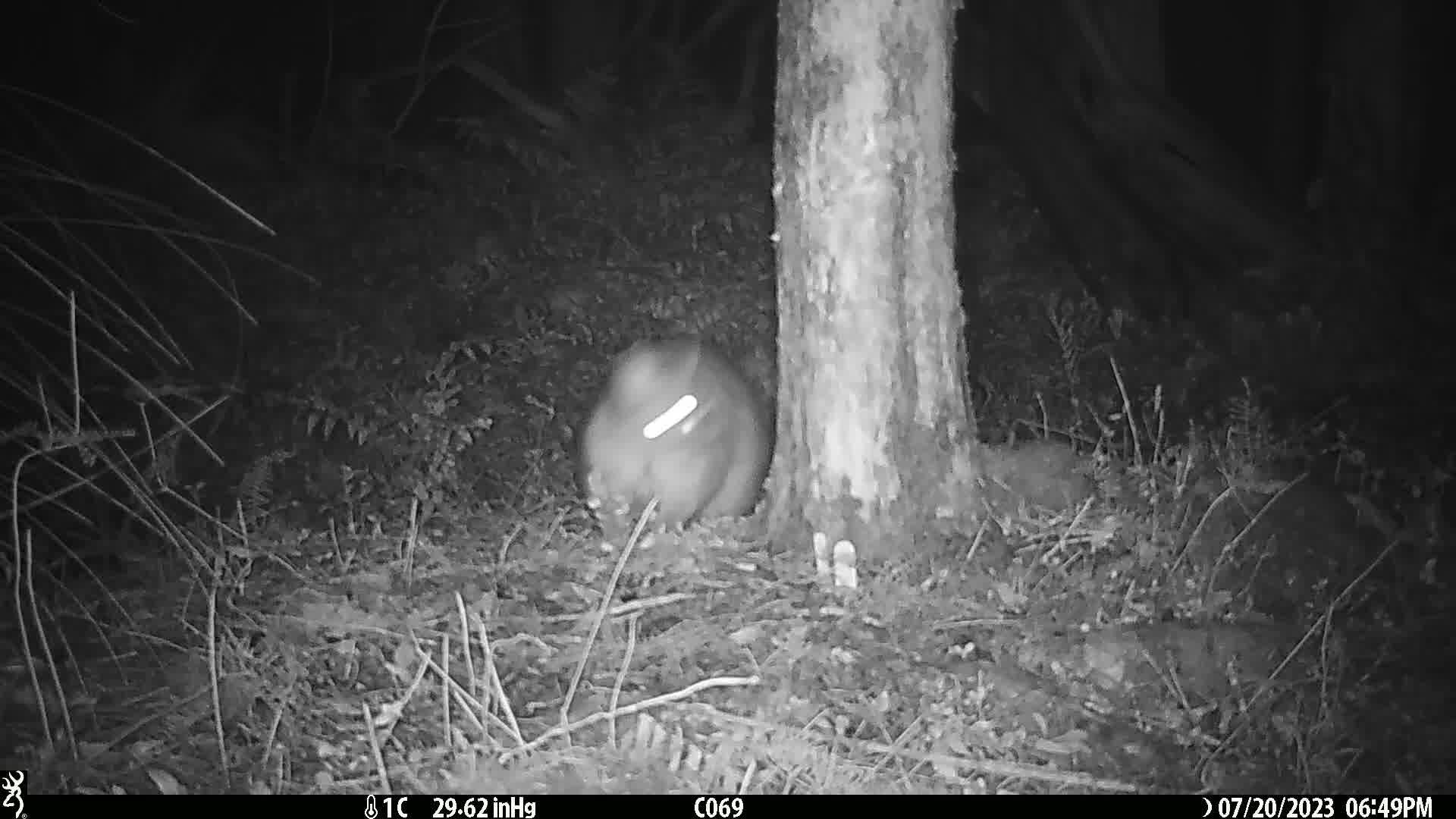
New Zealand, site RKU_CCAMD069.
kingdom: Animalia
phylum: Chordata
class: Mammalia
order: Diprotodontia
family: Phalangeridae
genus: Trichosurus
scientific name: Trichosurus vulpecula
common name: common brushtail possum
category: possum